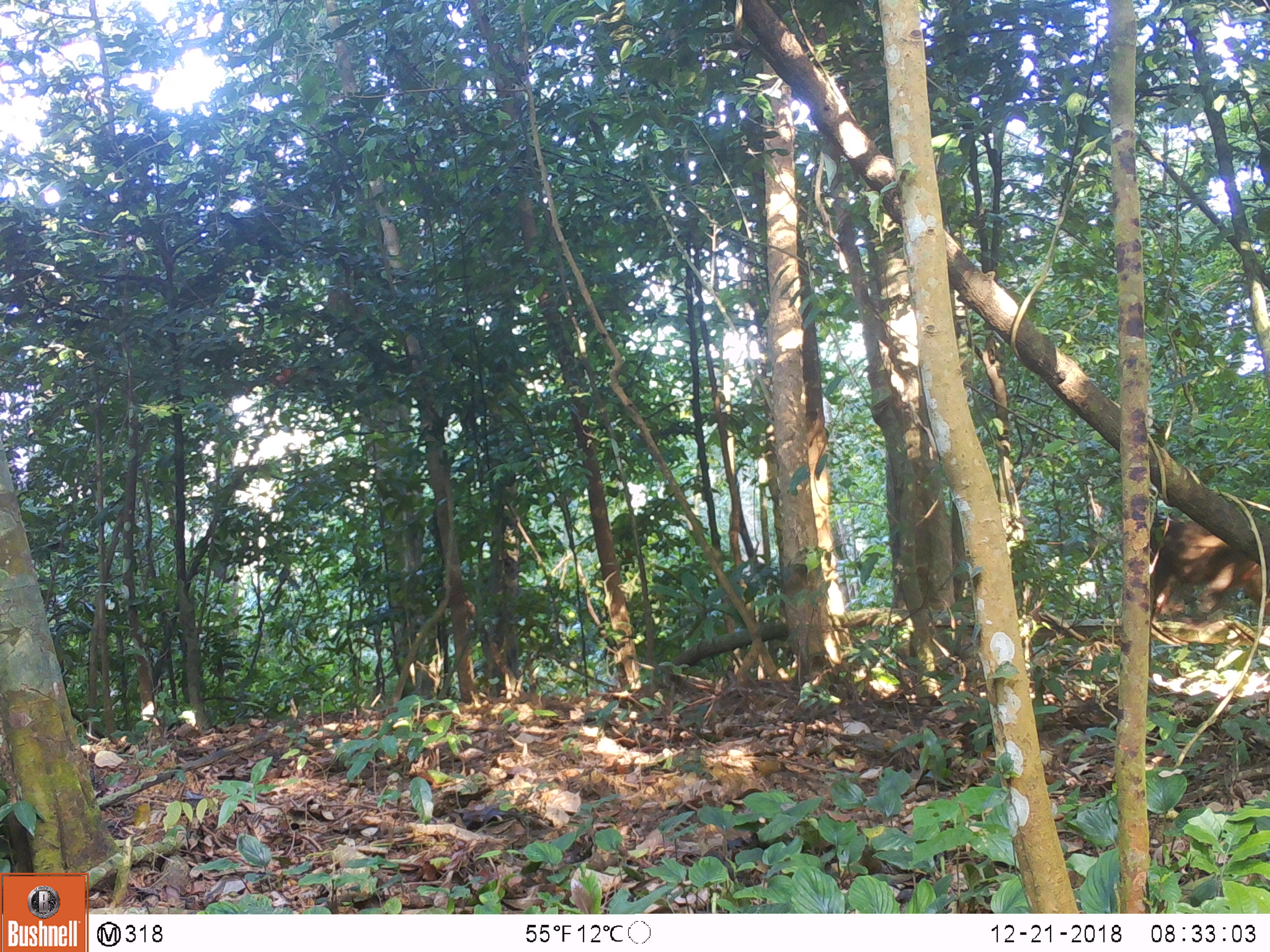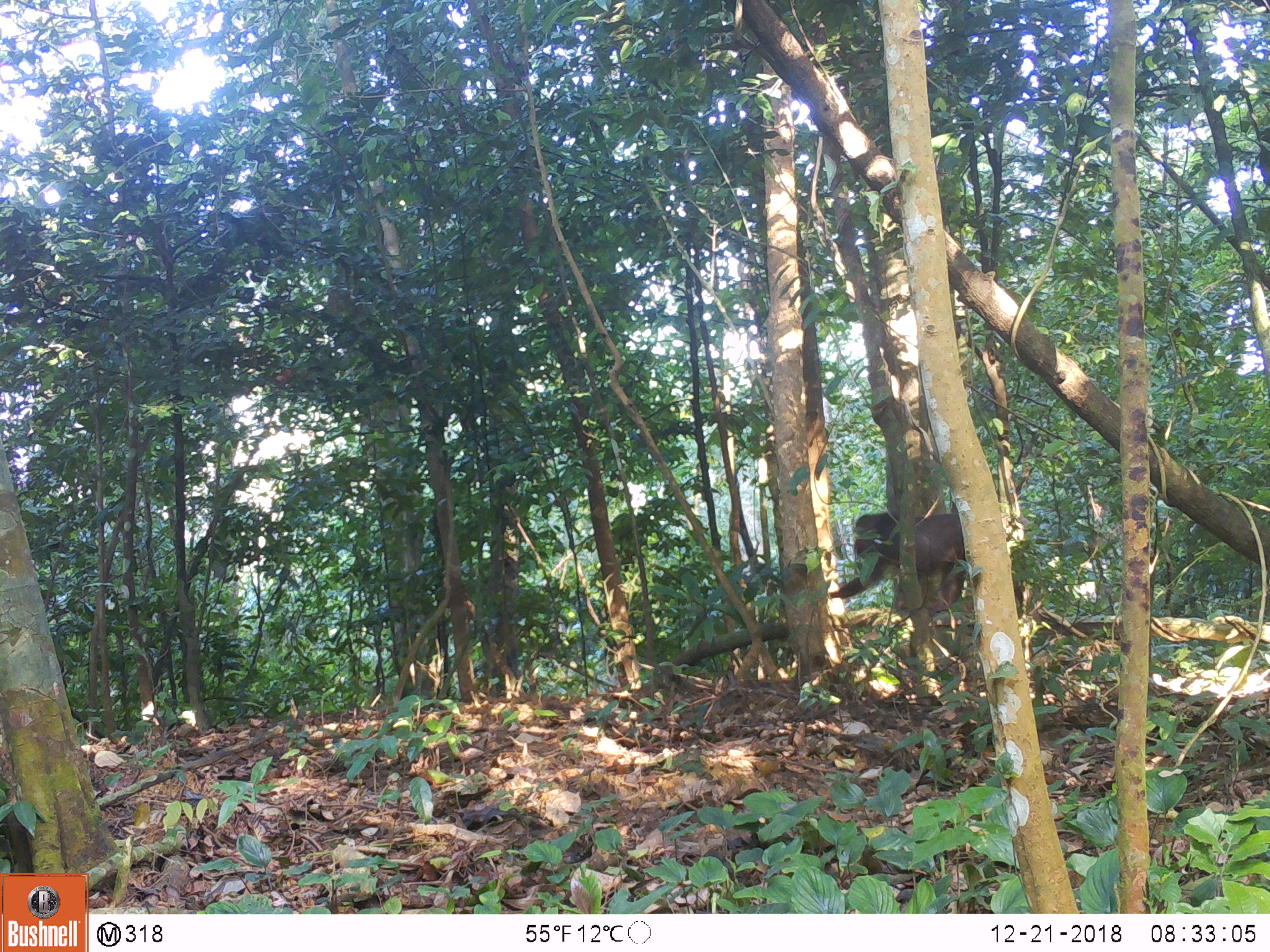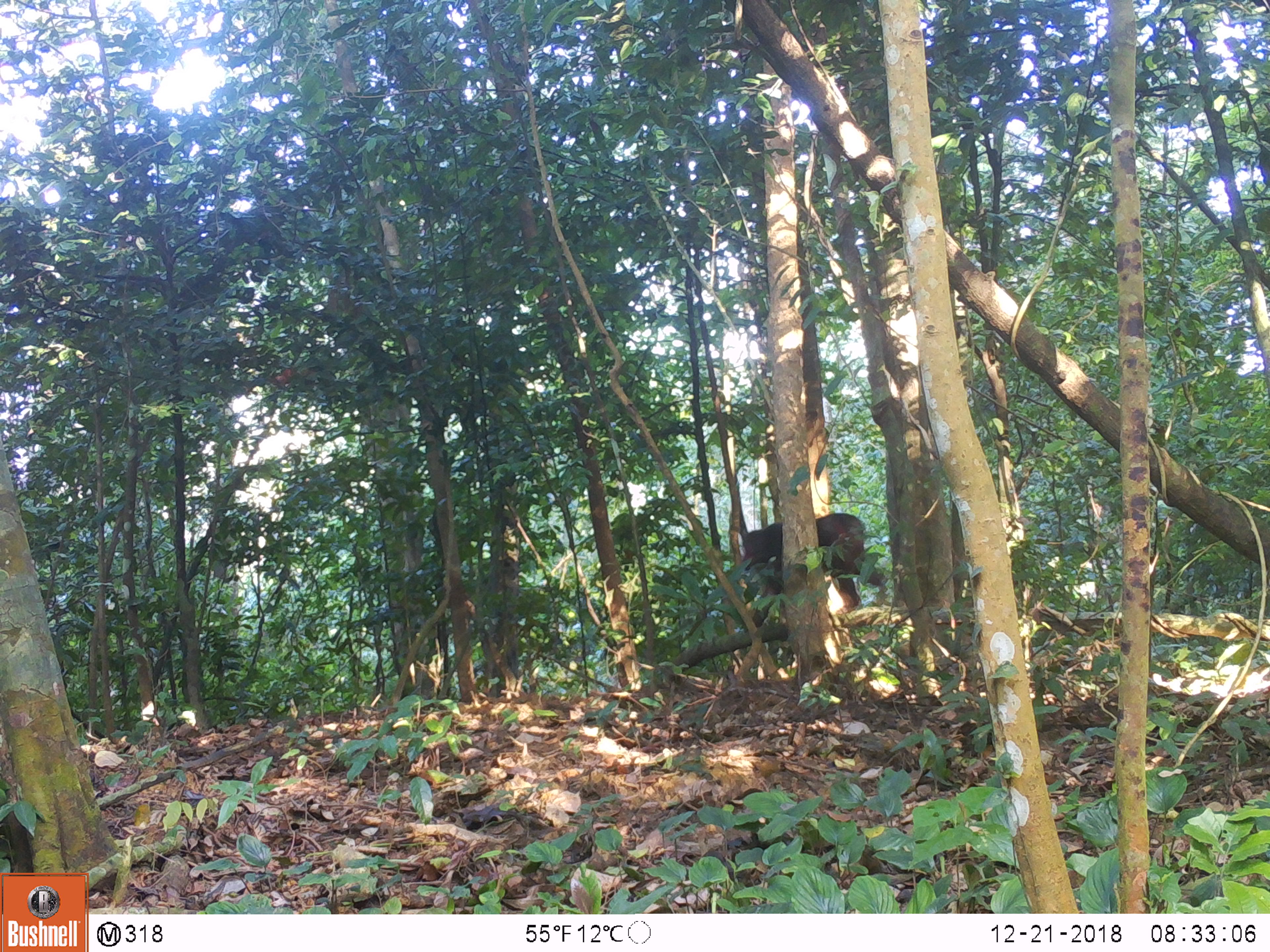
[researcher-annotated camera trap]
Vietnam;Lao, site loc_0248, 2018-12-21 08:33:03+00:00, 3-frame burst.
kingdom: Animalia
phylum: Chordata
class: Mammalia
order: Primates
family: Cercopithecidae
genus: Macaca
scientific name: Macaca arctoides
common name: stump-tailed macaque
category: stump tailed macaque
Stump tailed macaque (stump-tailed macaque) (Macaca arctoides). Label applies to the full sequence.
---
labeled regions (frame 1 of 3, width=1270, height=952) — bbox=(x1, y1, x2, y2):
stump tailed macaque: bbox=(1149, 508, 1269, 620)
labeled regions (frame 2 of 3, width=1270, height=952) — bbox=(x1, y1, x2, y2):
stump tailed macaque: bbox=(827, 511, 965, 611)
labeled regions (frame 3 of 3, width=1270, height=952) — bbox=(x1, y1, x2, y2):
stump tailed macaque: bbox=(742, 512, 888, 613)